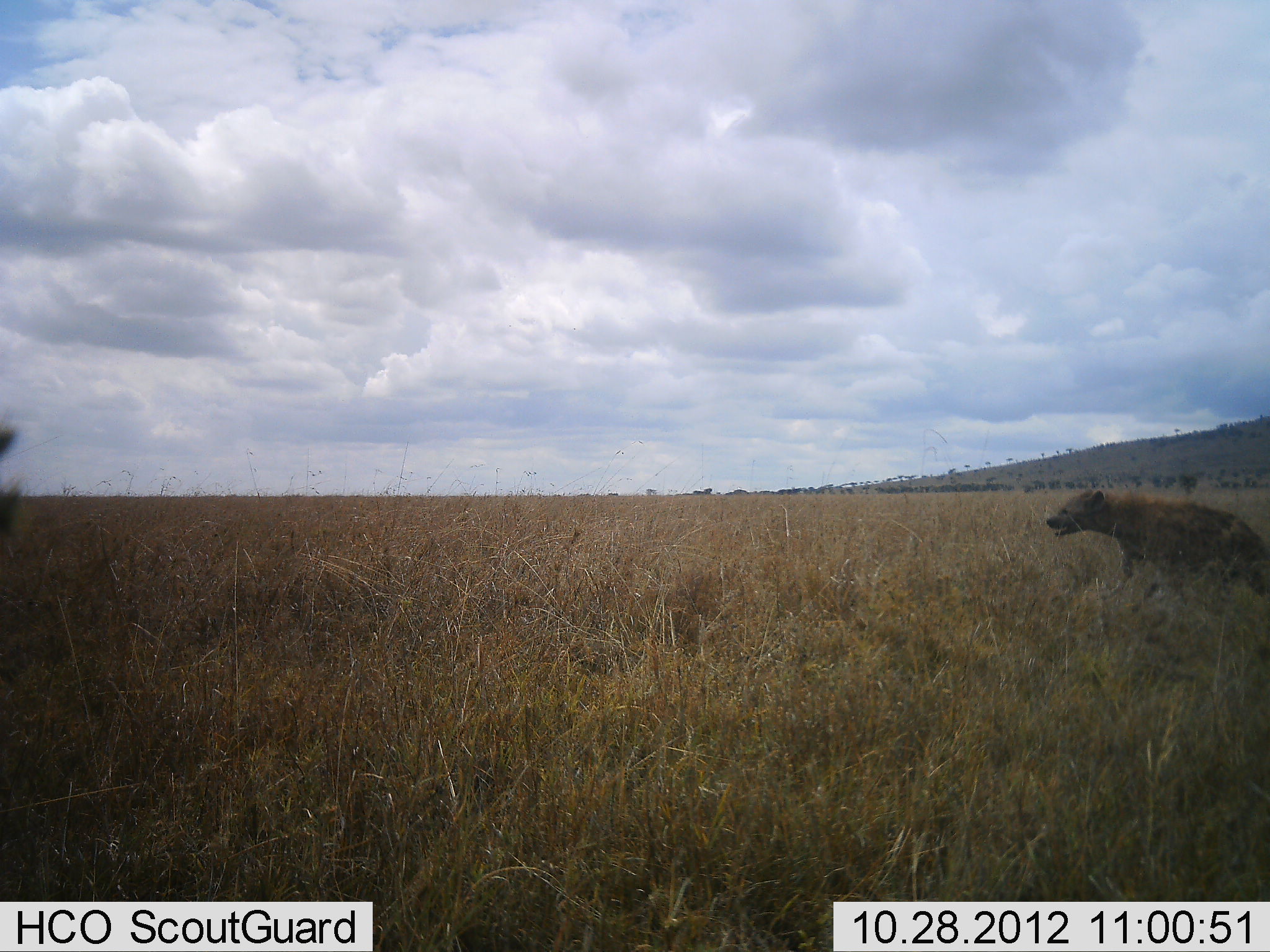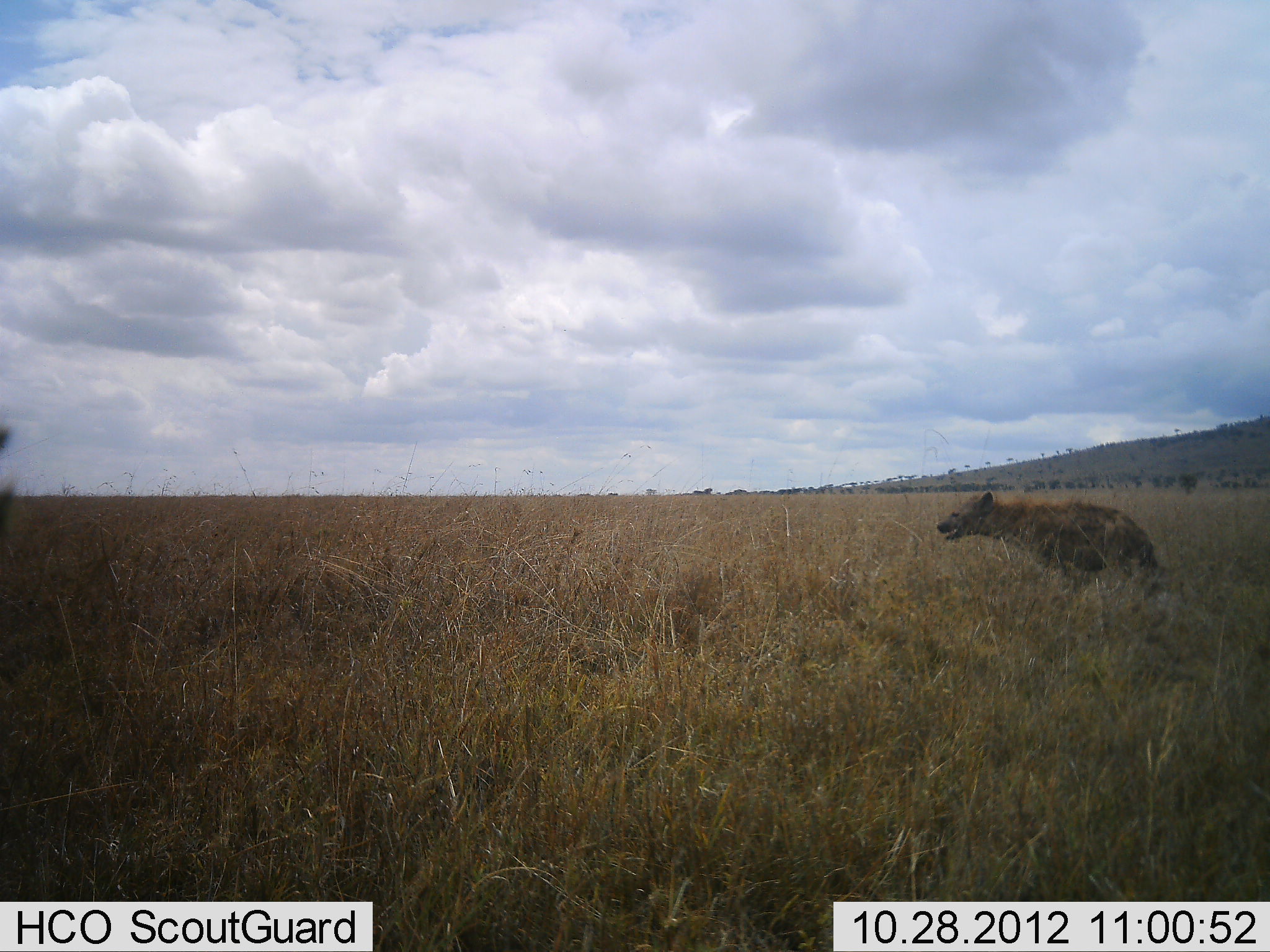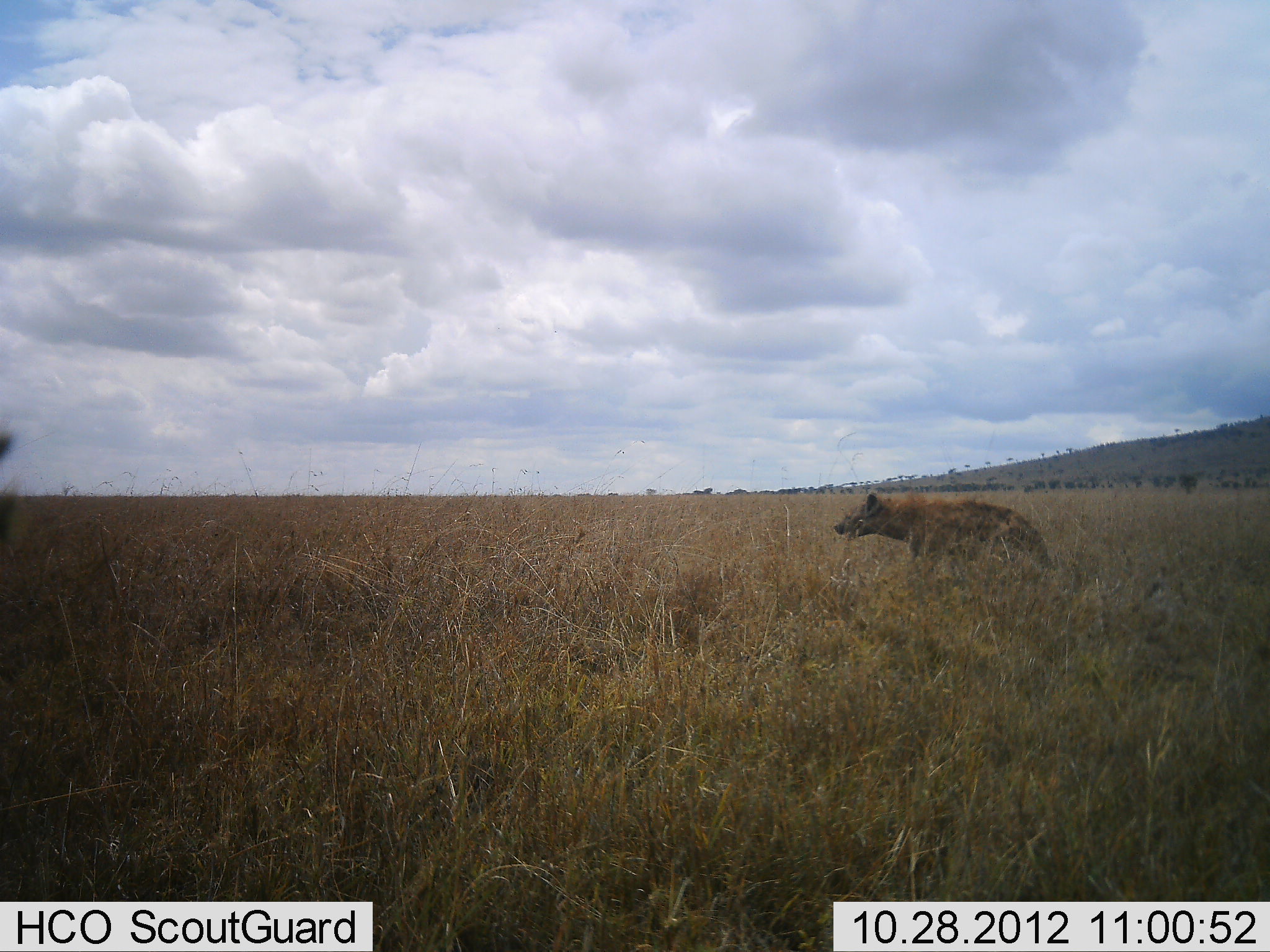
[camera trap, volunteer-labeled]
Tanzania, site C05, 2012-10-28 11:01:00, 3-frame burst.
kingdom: Animalia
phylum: Chordata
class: Mammalia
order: Carnivora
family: Hyaenidae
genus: Crocuta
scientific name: Crocuta crocuta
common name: spotted hyena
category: hyenaspotted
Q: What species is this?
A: Hyenaspotted (spotted hyena) (Crocuta crocuta).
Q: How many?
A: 1.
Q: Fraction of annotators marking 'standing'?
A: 27%.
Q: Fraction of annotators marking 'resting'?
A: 0%.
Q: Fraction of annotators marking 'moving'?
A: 73%.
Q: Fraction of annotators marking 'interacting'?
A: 9%.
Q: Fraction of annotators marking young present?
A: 0%.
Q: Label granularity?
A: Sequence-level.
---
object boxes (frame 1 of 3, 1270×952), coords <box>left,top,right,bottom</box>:
animal: <box>1046,489,1270,614</box>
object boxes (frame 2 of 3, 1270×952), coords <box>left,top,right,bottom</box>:
animal: <box>936,489,1162,604</box>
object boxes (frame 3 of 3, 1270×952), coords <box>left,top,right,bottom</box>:
animal: <box>833,492,1060,590</box>